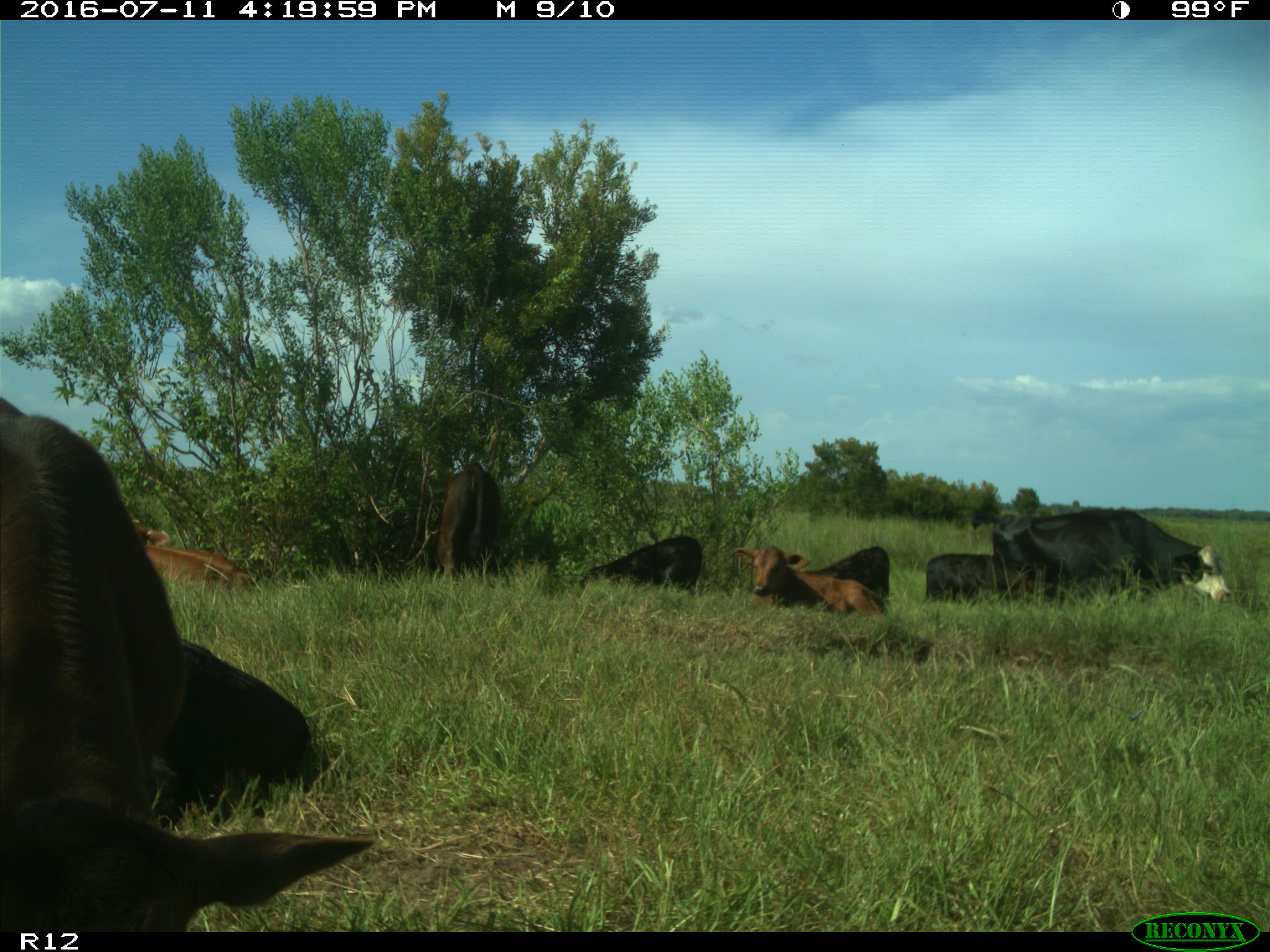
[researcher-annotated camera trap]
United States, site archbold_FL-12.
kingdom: Animalia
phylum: Chordata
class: Mammalia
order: Artiodactyla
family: Bovidae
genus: Bos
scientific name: Bos taurus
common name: domestic cow